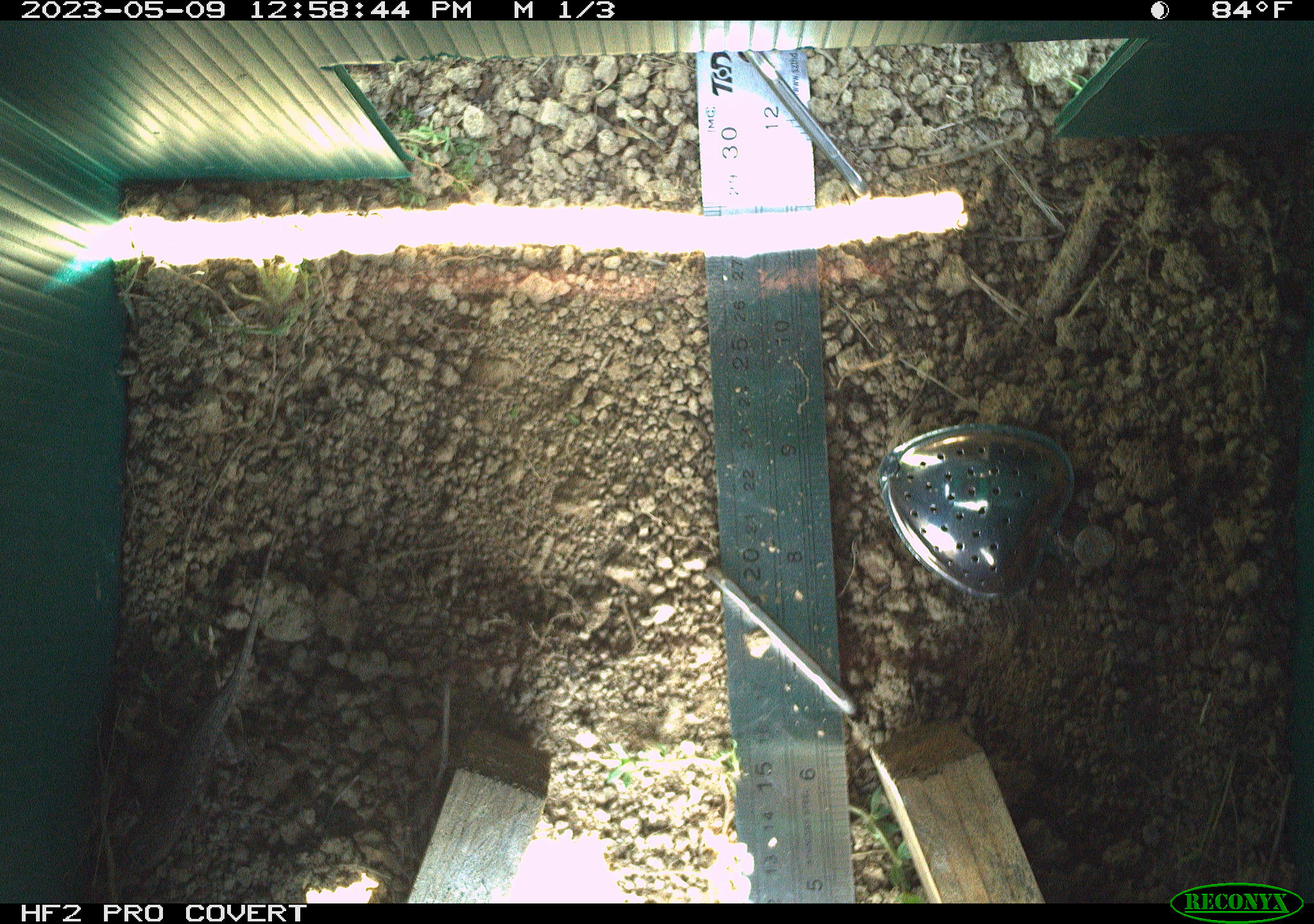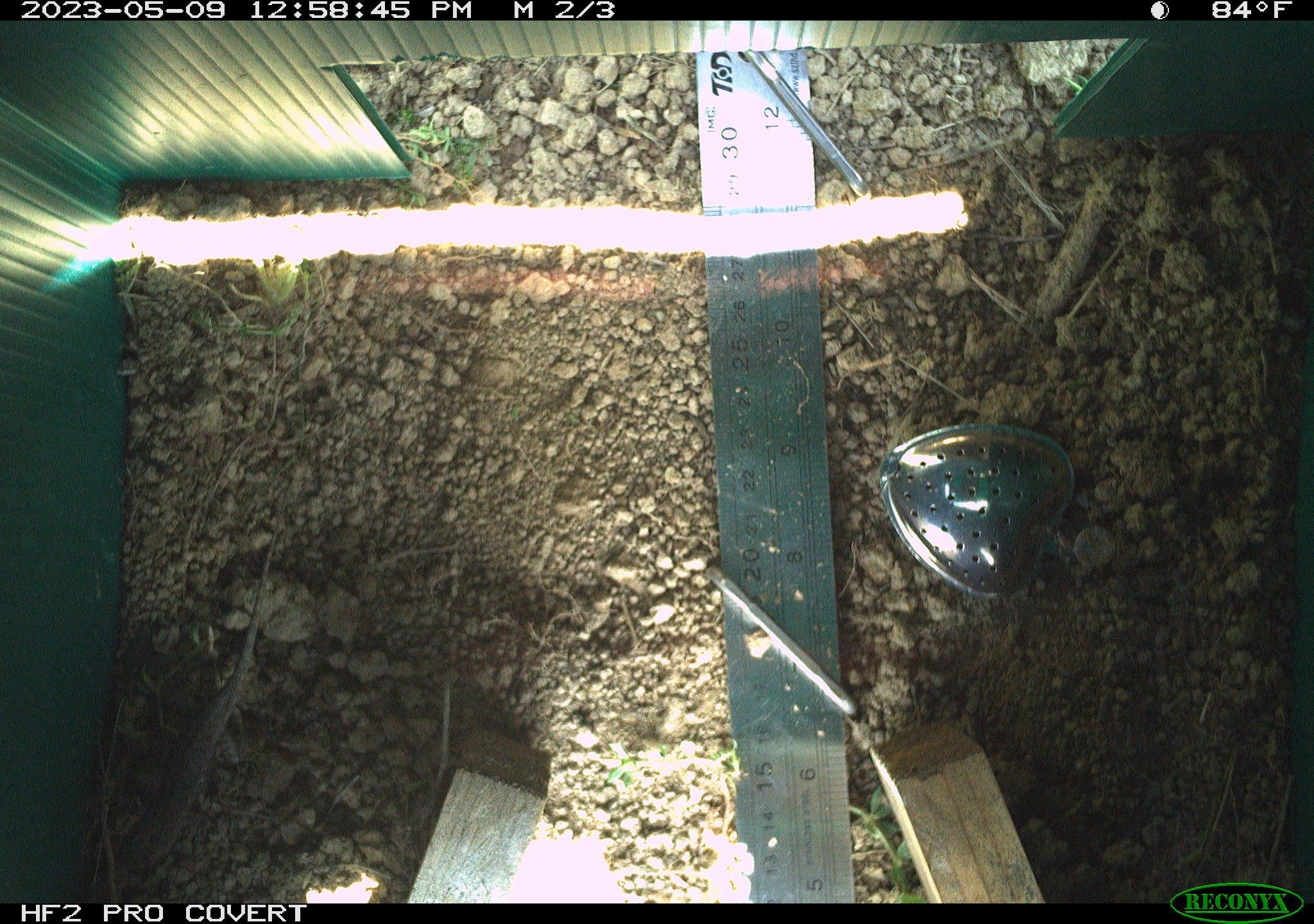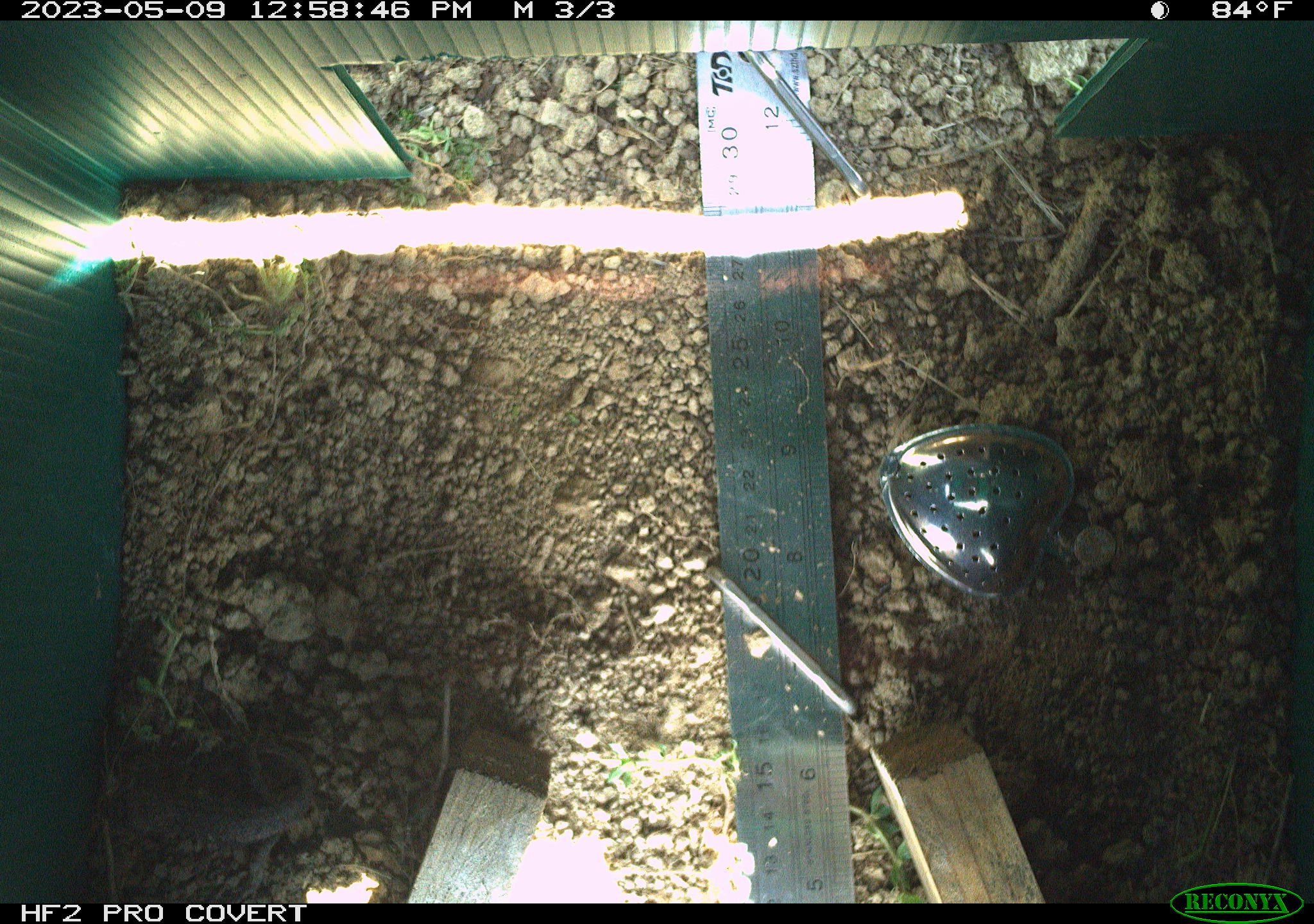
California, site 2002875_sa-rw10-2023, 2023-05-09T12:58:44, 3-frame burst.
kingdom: Animalia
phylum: Chordata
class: Reptilia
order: Squamata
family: Phrynosomatidae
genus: Sceloporus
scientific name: Sceloporus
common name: spiny lizards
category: sceloporus species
Sceloporus species (spiny lizards) (Sceloporus).